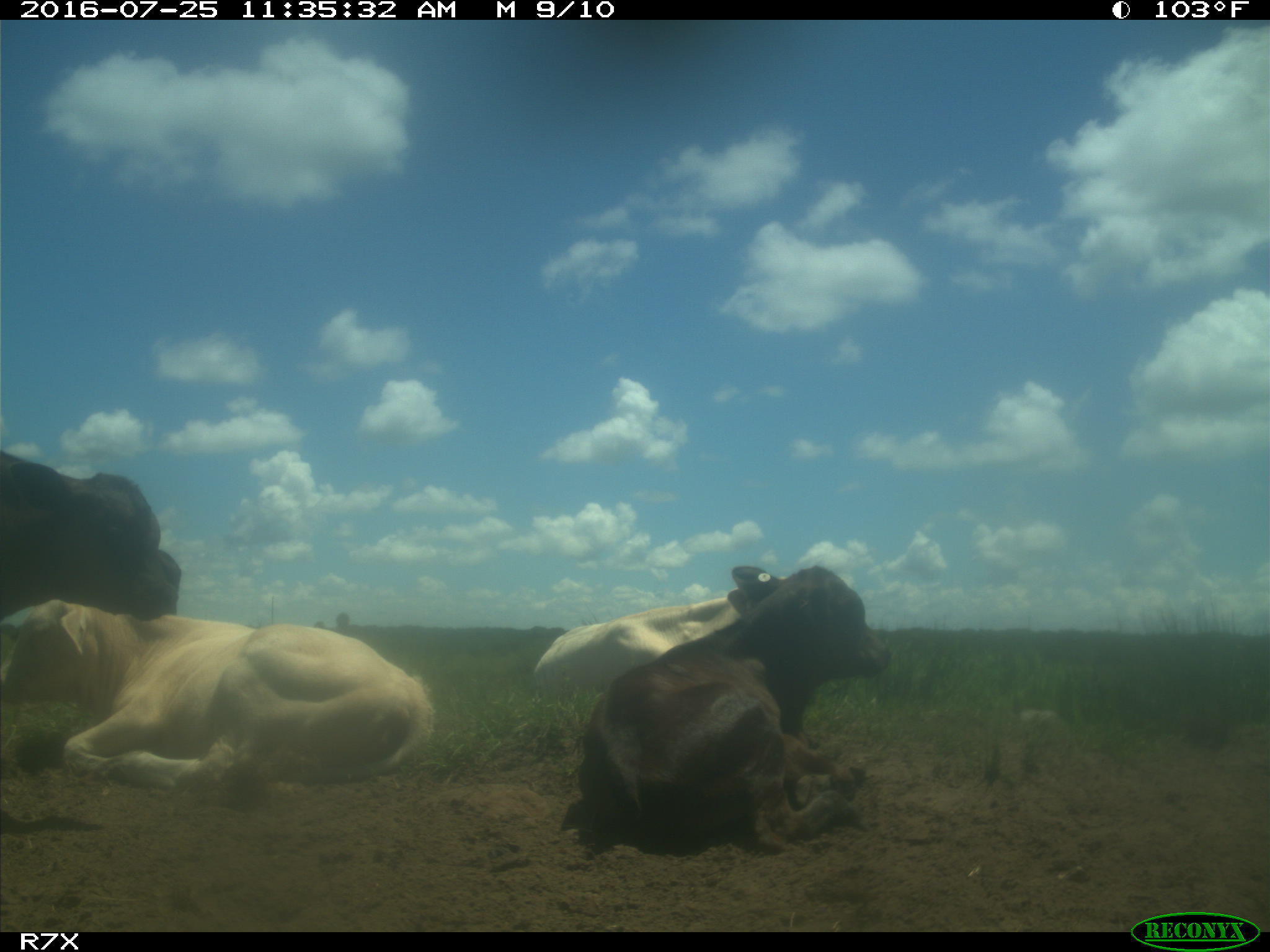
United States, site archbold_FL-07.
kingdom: Animalia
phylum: Chordata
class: Mammalia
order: Artiodactyla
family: Bovidae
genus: Bos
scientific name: Bos taurus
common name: domestic cow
Bos taurus (domestic cow).